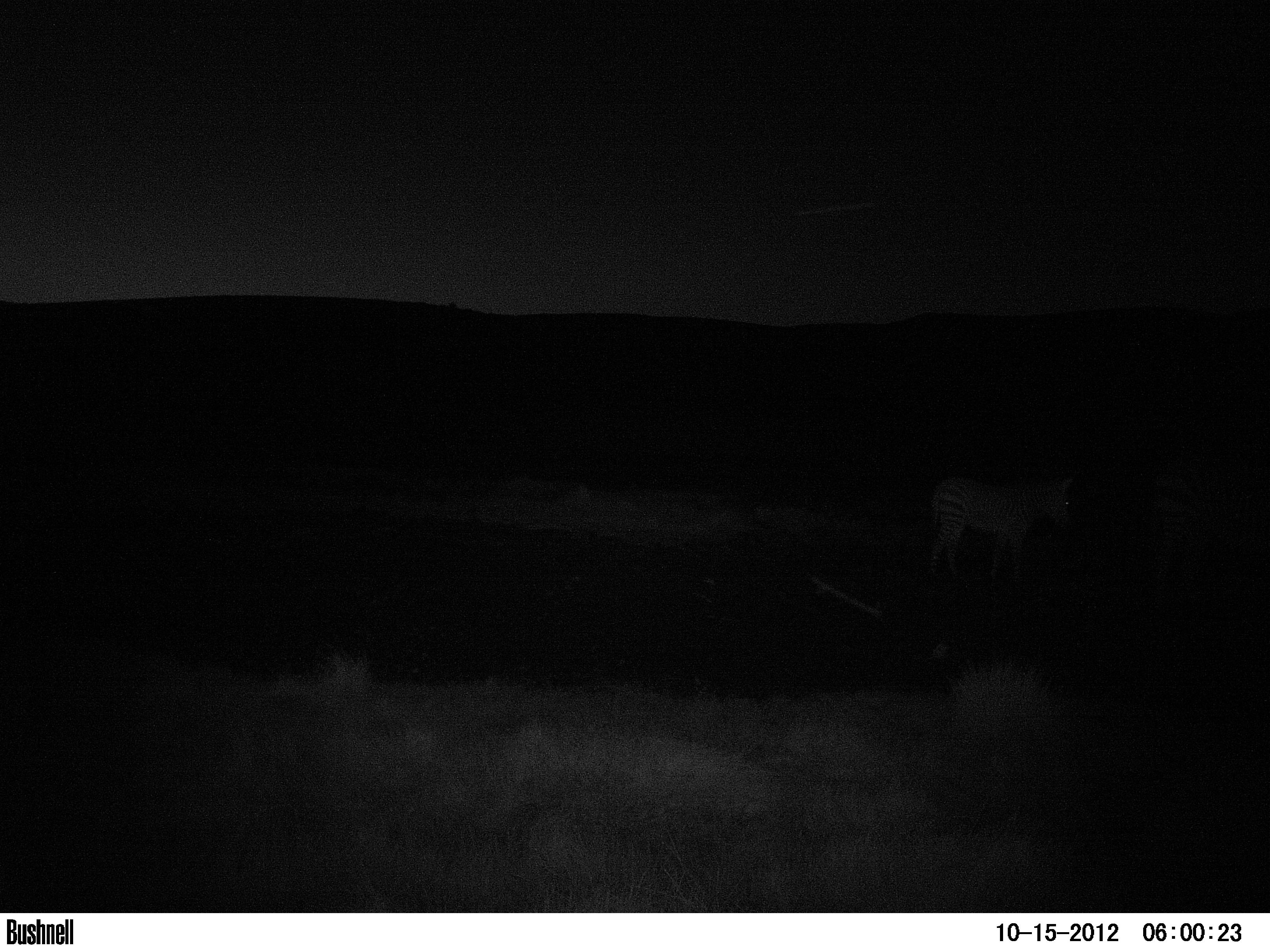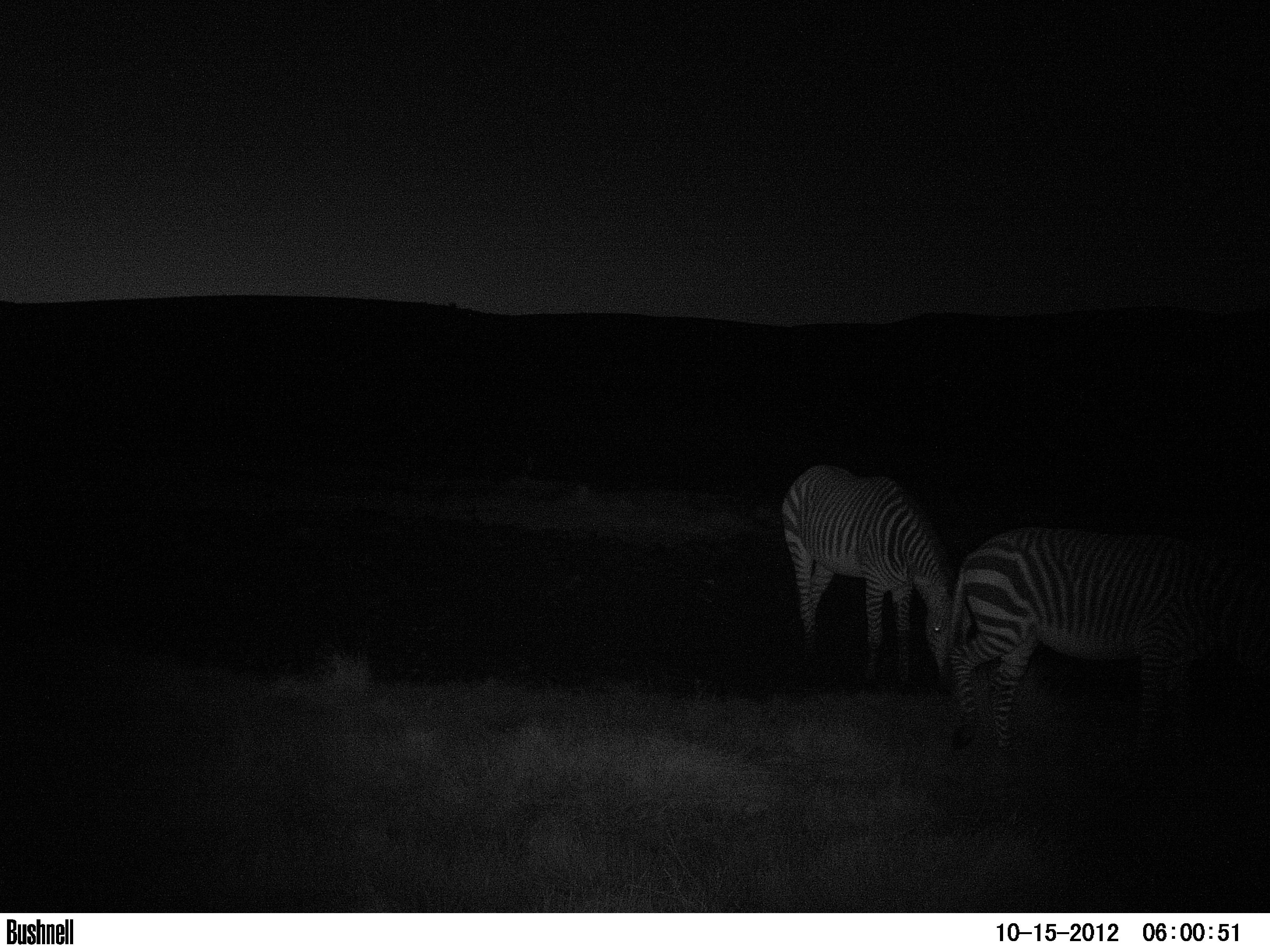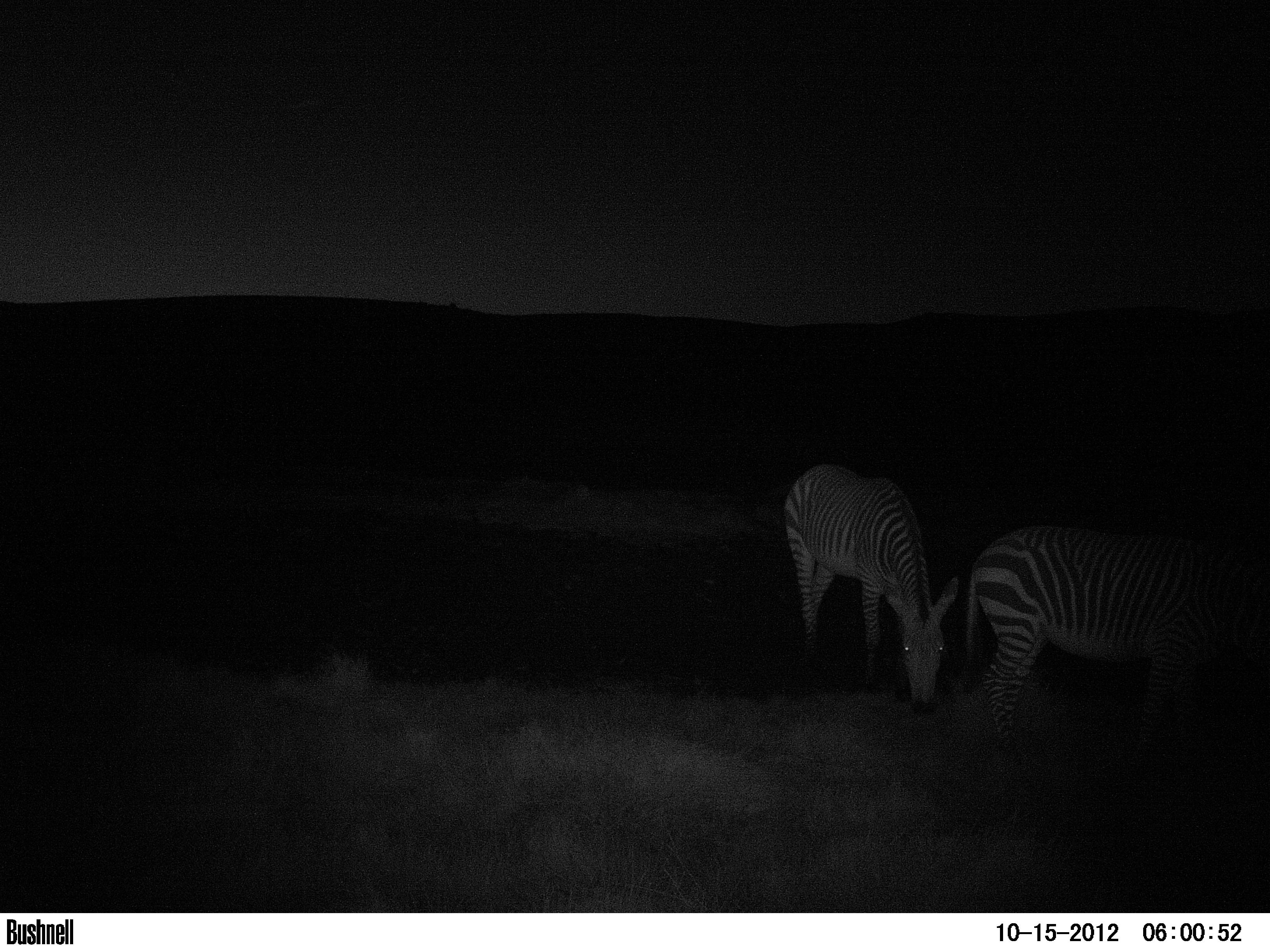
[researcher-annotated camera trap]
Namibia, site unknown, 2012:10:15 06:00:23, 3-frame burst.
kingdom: Animalia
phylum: Chordata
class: Mammalia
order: Perissodactyla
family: Equidae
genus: Equus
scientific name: Equus zebra hartmannae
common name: hartmann's mountain zebra